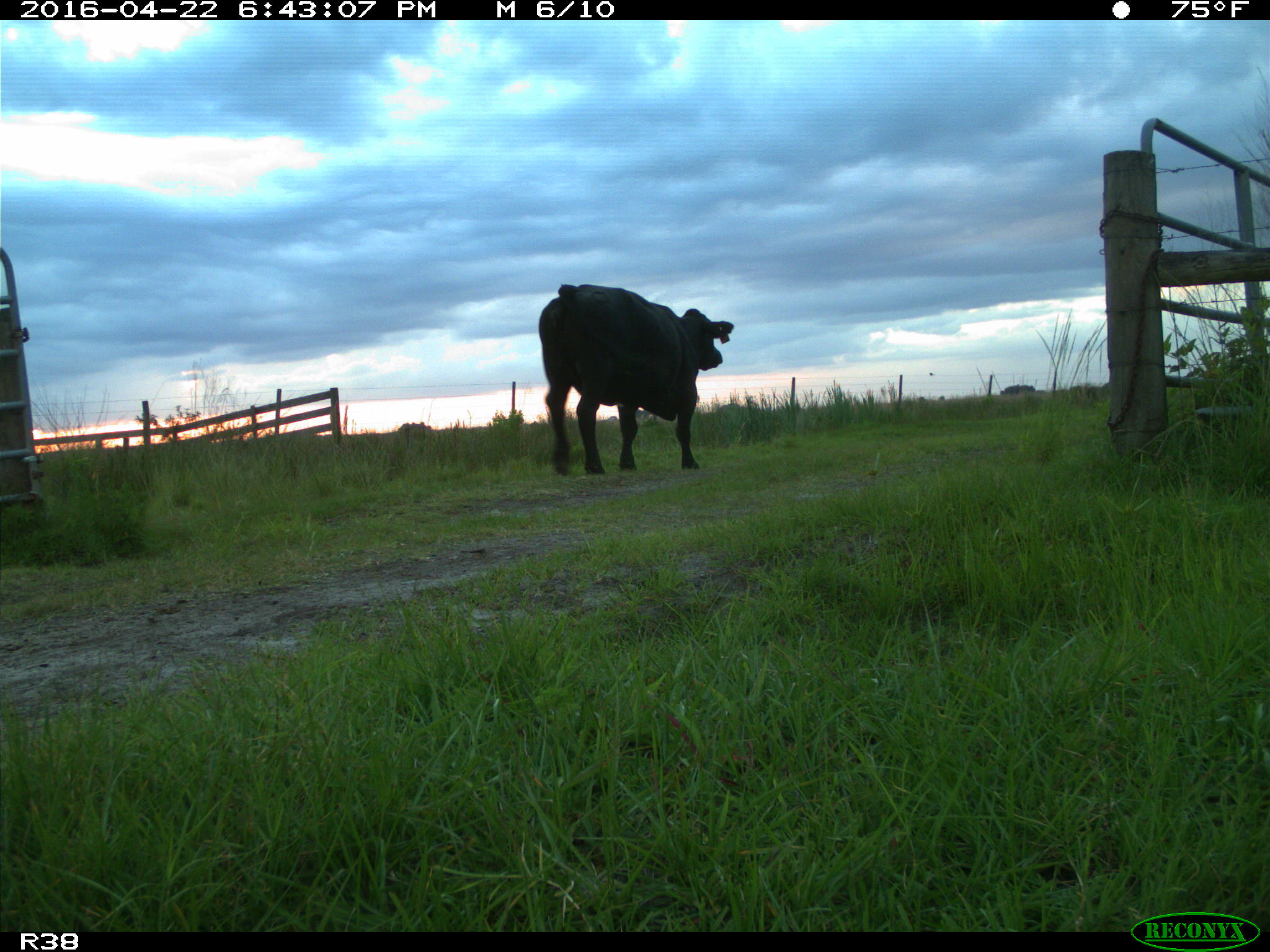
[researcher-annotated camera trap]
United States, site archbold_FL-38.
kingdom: Animalia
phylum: Chordata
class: Mammalia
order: Artiodactyla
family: Bovidae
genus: Bos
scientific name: Bos taurus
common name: domestic cow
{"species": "Bos taurus (domestic cow)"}